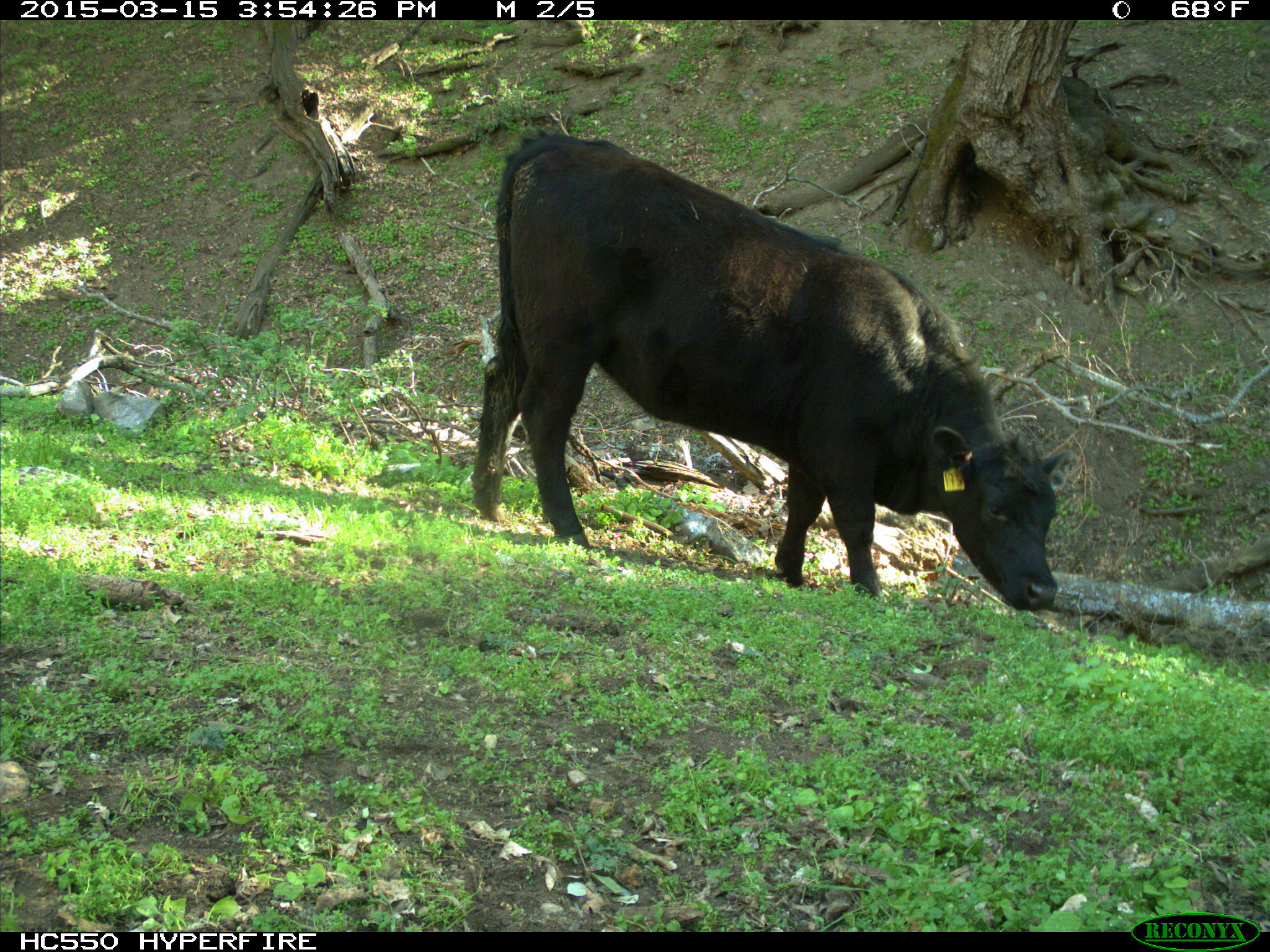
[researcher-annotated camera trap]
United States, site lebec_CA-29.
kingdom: Animalia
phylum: Chordata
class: Mammalia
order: Artiodactyla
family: Bovidae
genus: Bos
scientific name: Bos taurus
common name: domestic cow